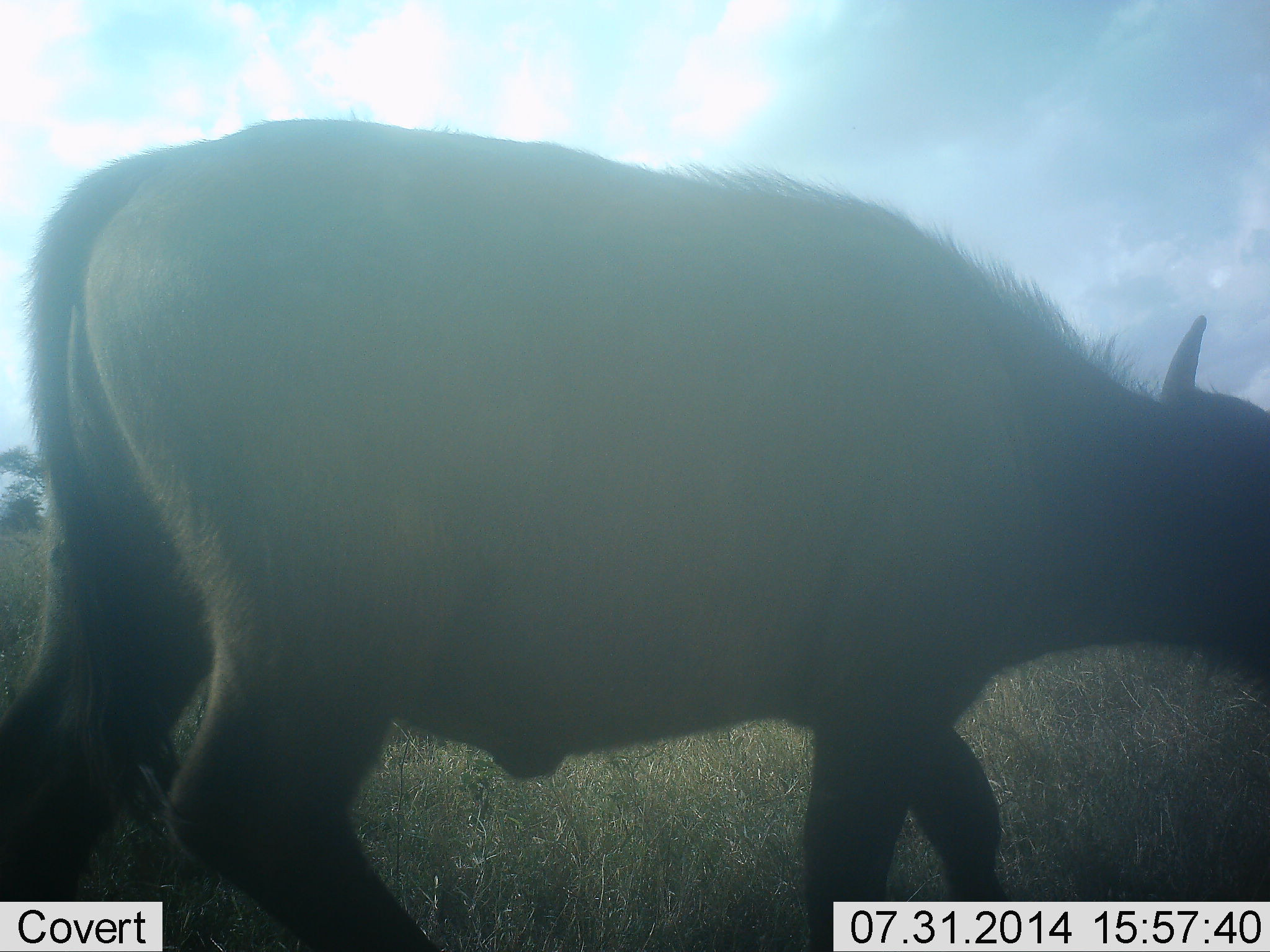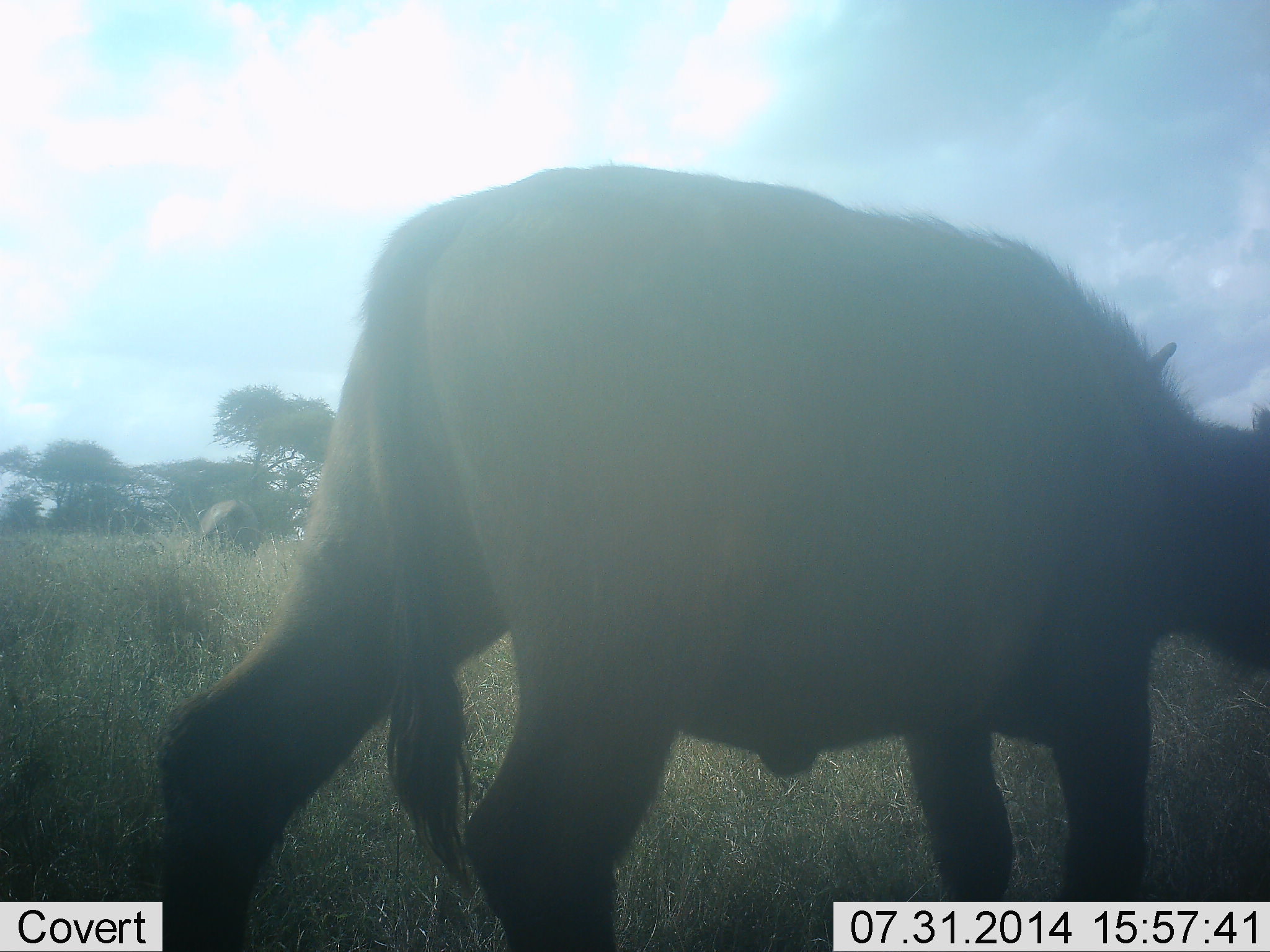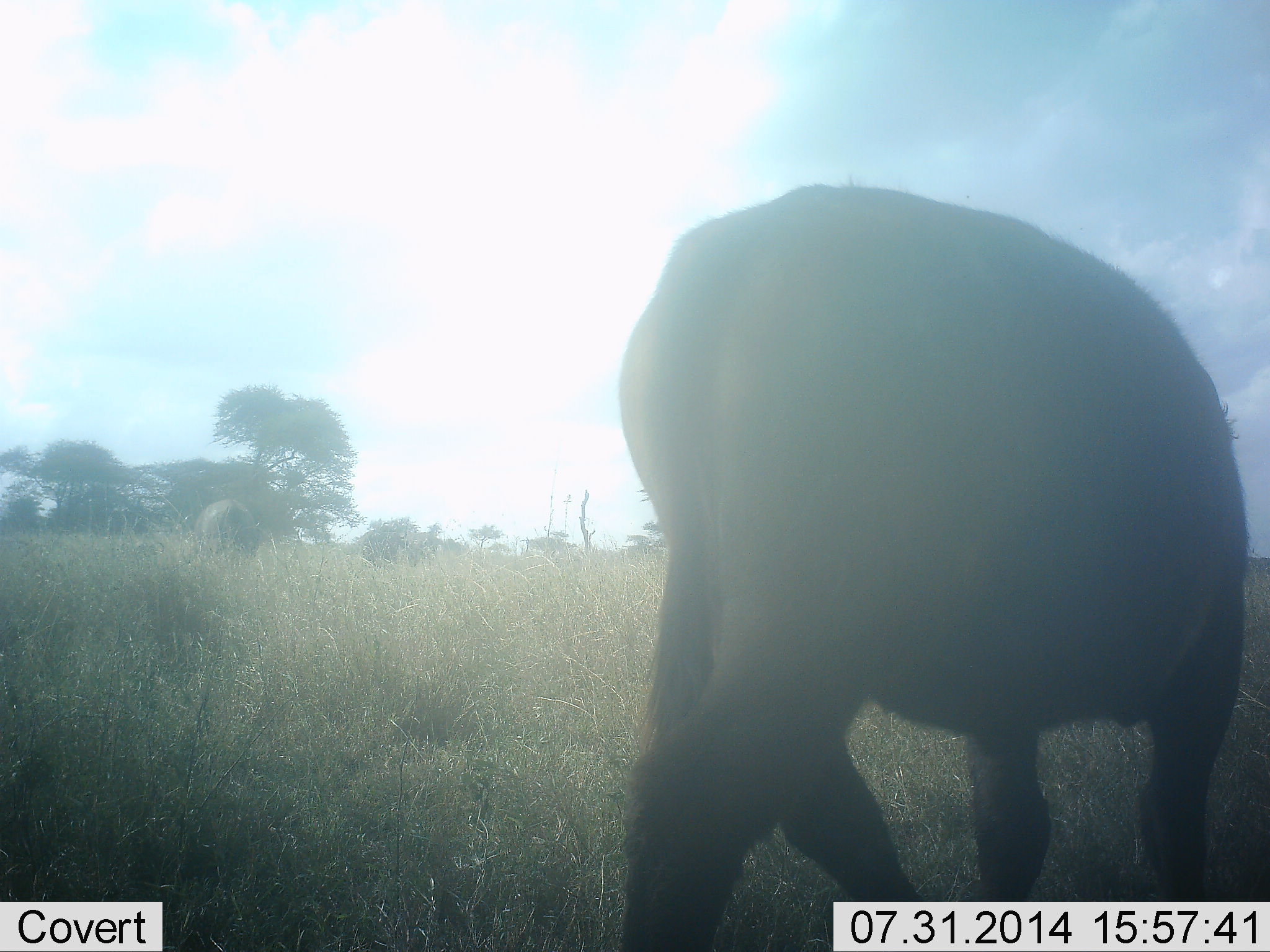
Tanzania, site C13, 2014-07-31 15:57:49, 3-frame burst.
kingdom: Animalia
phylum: Chordata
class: Mammalia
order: Artiodactyla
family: Bovidae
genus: Syncerus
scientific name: Syncerus caffer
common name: cape buffalo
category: buffalo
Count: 2.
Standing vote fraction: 60%.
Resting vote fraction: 0%.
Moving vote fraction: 80%.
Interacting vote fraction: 0%.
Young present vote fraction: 20%.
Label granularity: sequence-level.